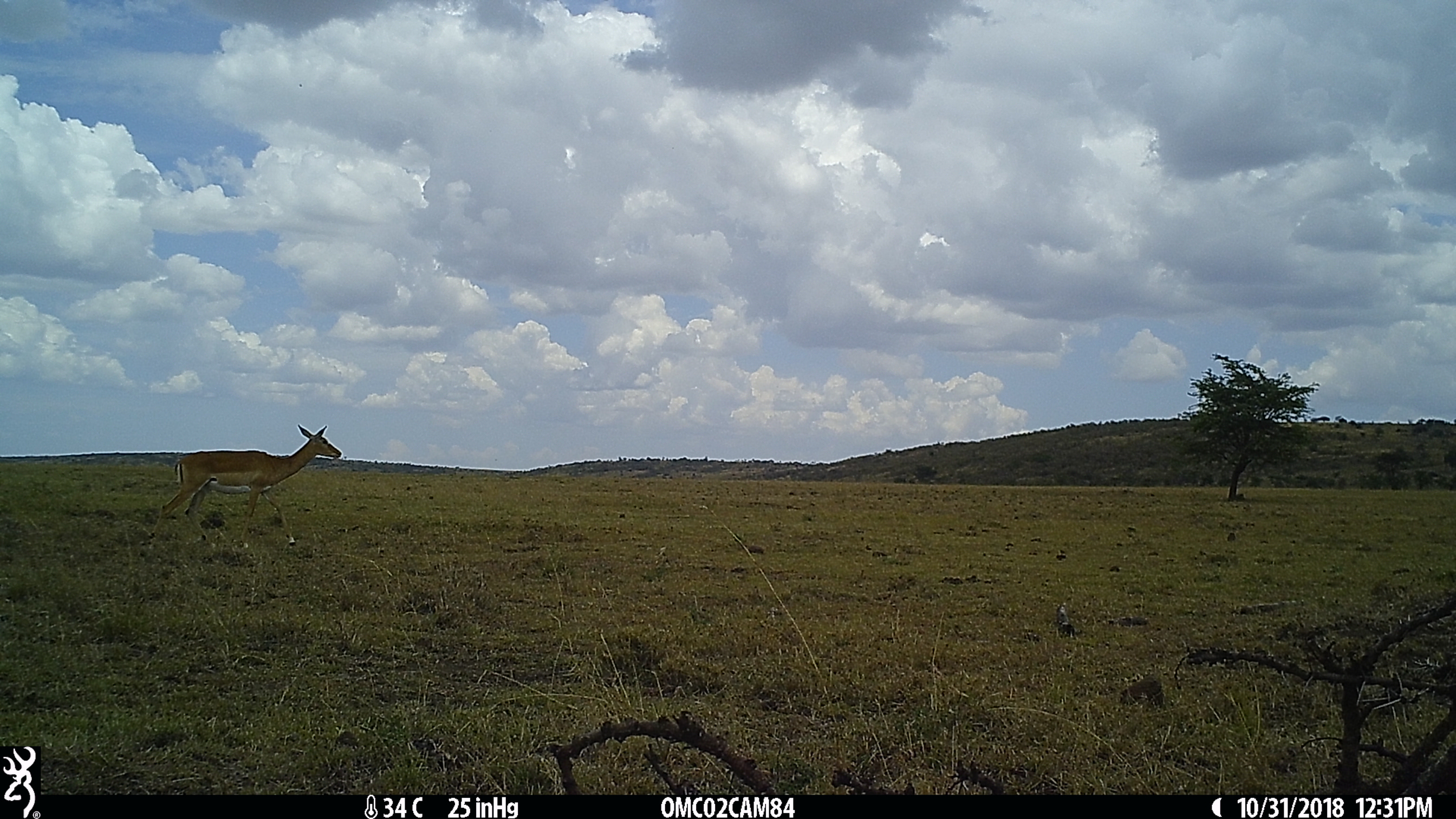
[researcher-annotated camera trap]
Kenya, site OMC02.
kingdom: Animalia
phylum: Chordata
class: Mammalia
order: Artiodactyla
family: Bovidae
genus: Aepyceros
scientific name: Aepyceros melampus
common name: impala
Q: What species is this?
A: Impala (Aepyceros melampus).